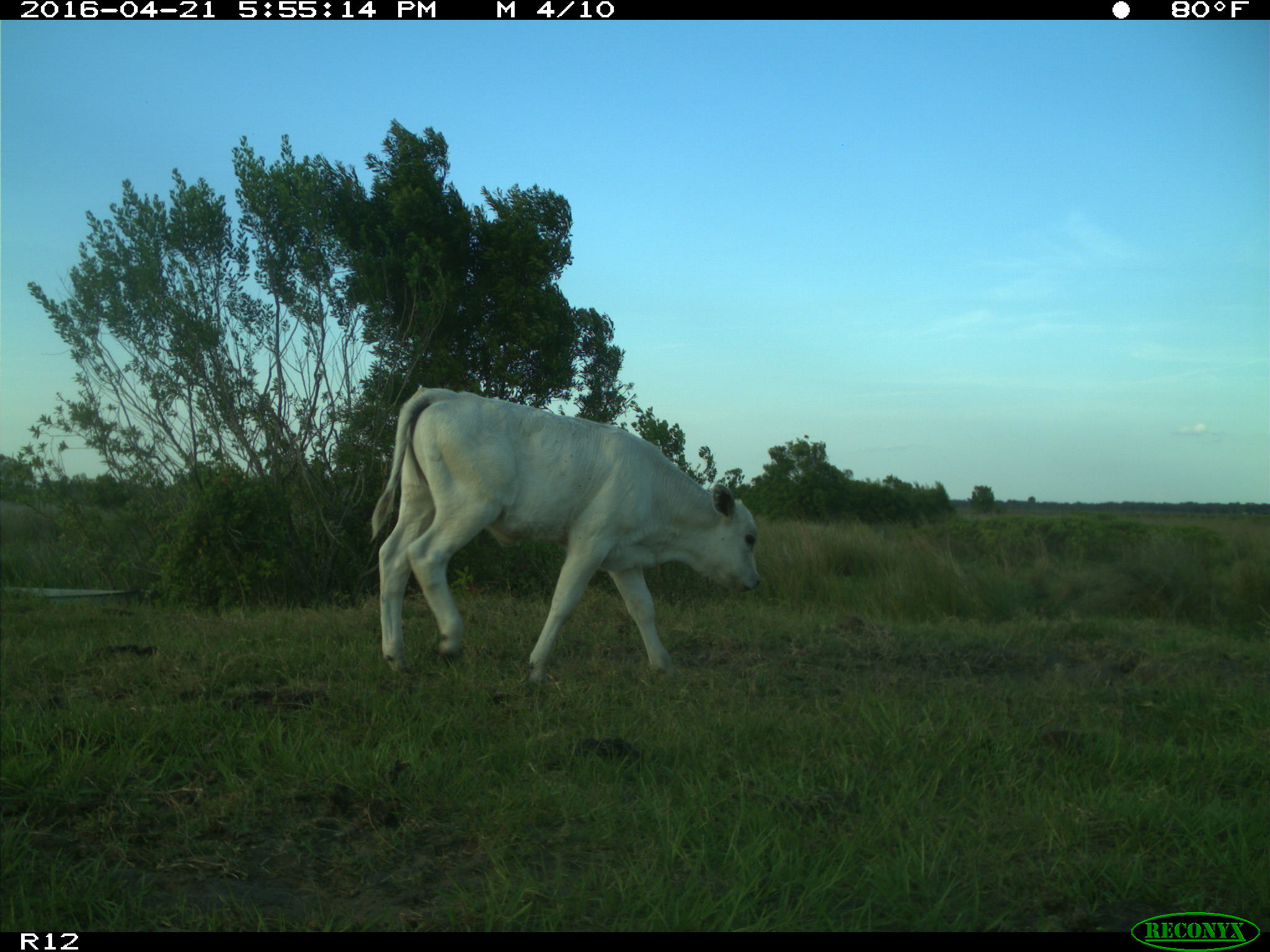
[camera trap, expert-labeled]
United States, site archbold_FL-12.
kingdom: Animalia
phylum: Chordata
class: Mammalia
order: Artiodactyla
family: Bovidae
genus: Bos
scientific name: Bos taurus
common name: domestic cow